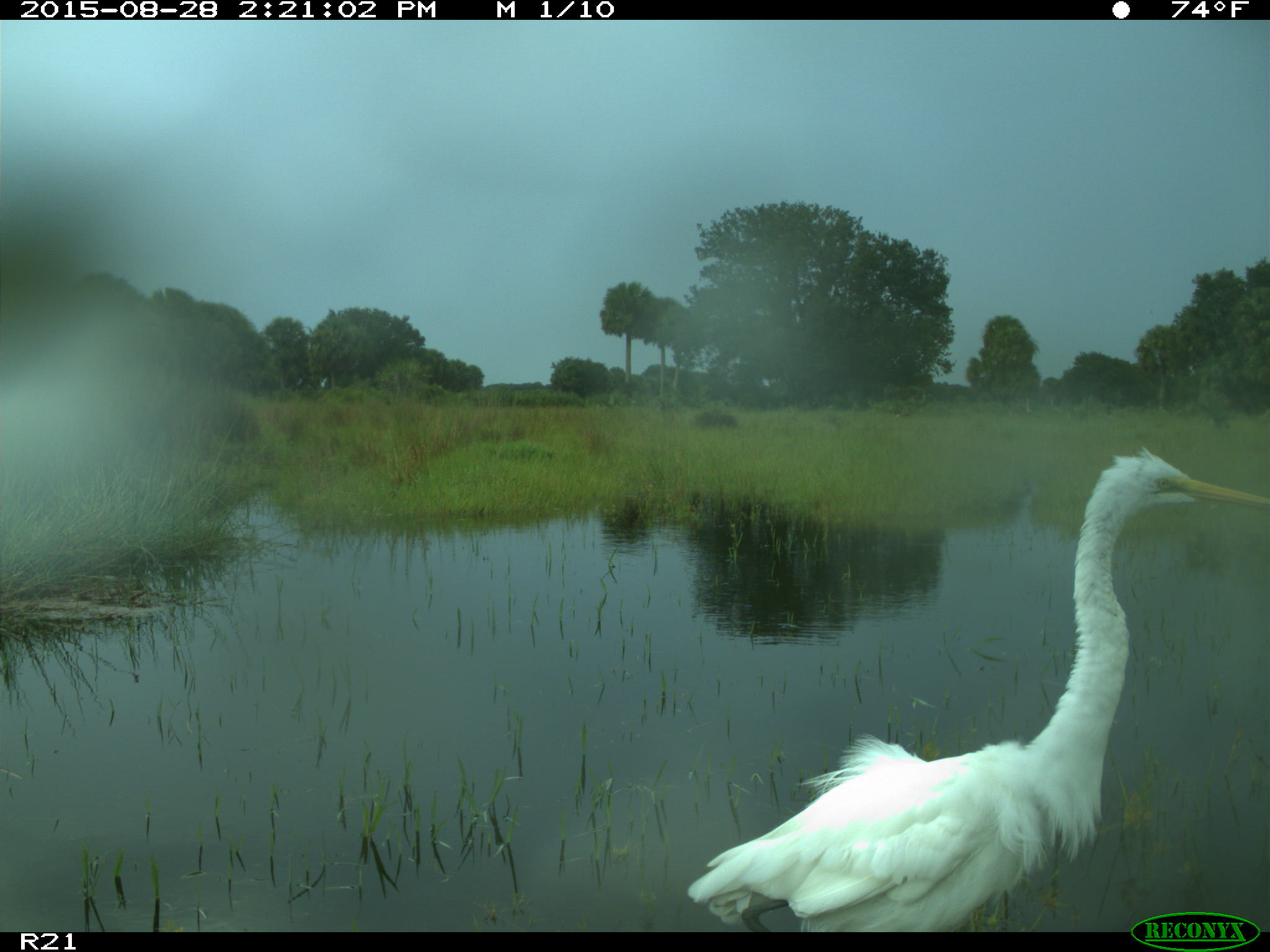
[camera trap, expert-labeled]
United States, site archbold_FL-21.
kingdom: Animalia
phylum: Chordata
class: Aves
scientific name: Aves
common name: birds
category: unidentified bird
Unidentified bird (birds) (Aves).